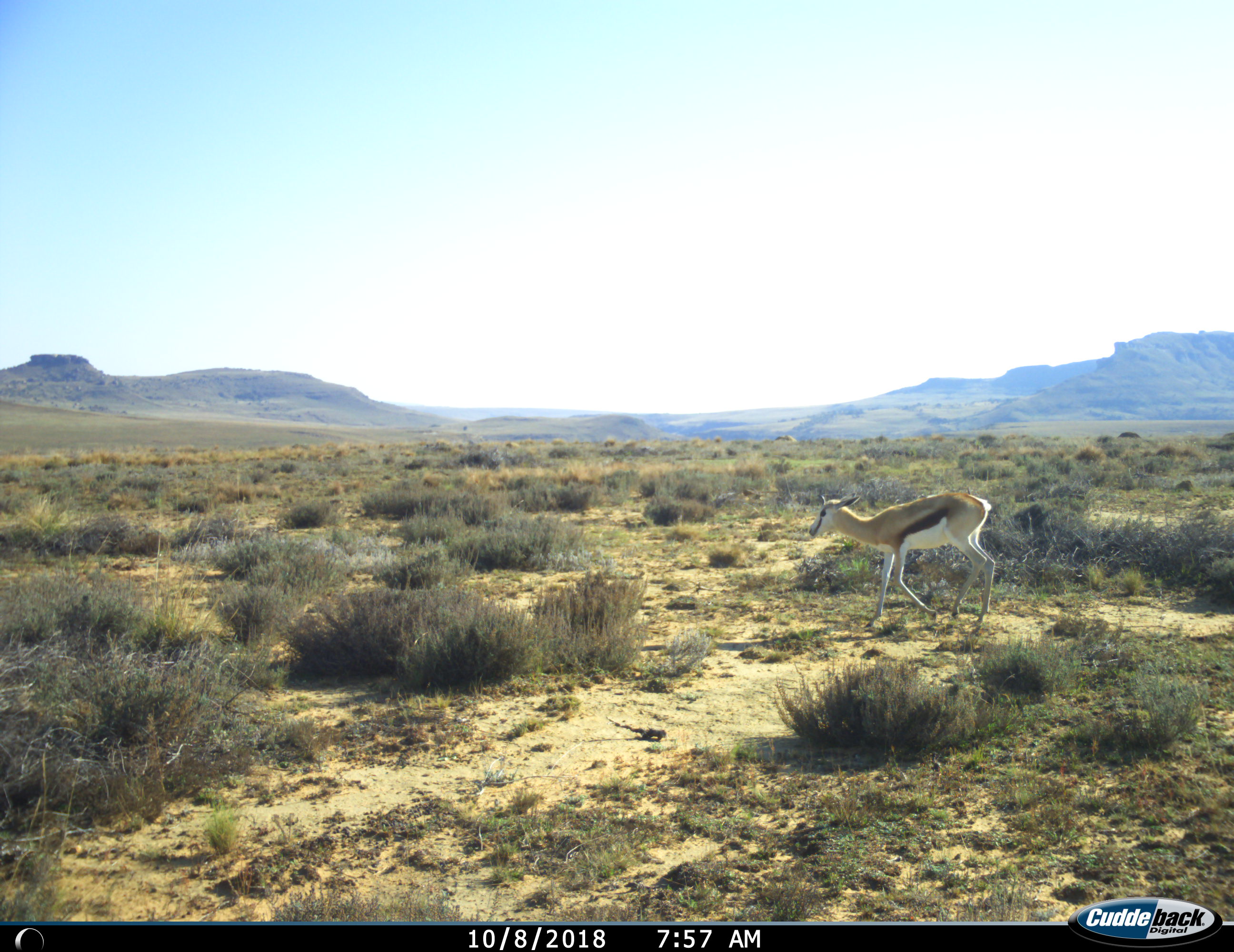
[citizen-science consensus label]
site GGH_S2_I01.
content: unidentified animal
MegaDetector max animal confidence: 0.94